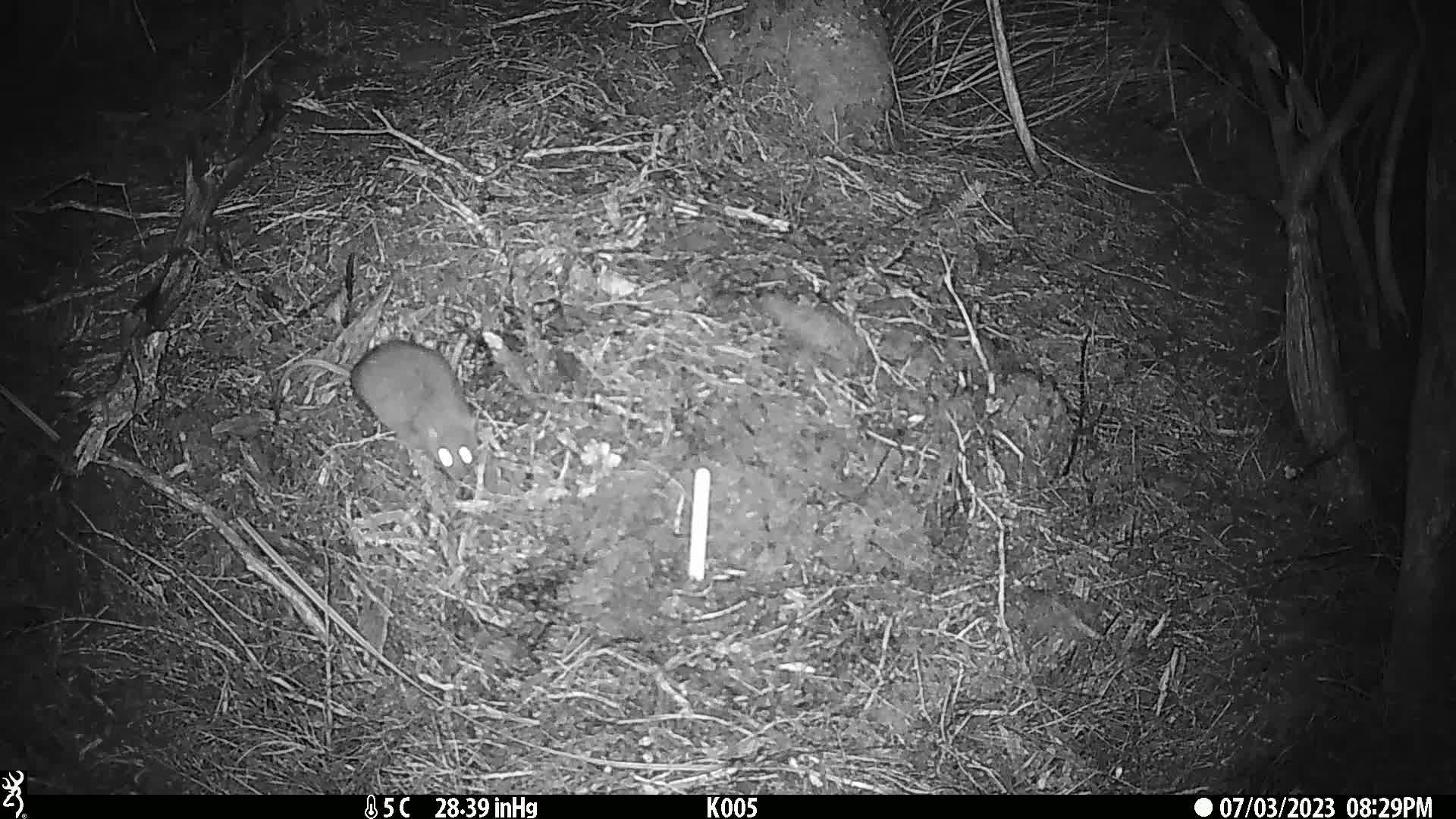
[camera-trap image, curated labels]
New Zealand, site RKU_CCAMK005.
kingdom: Animalia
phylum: Chordata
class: Mammalia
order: Rodentia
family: Muridae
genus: Rattus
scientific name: Rattus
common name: rat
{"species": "rat (Rattus)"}